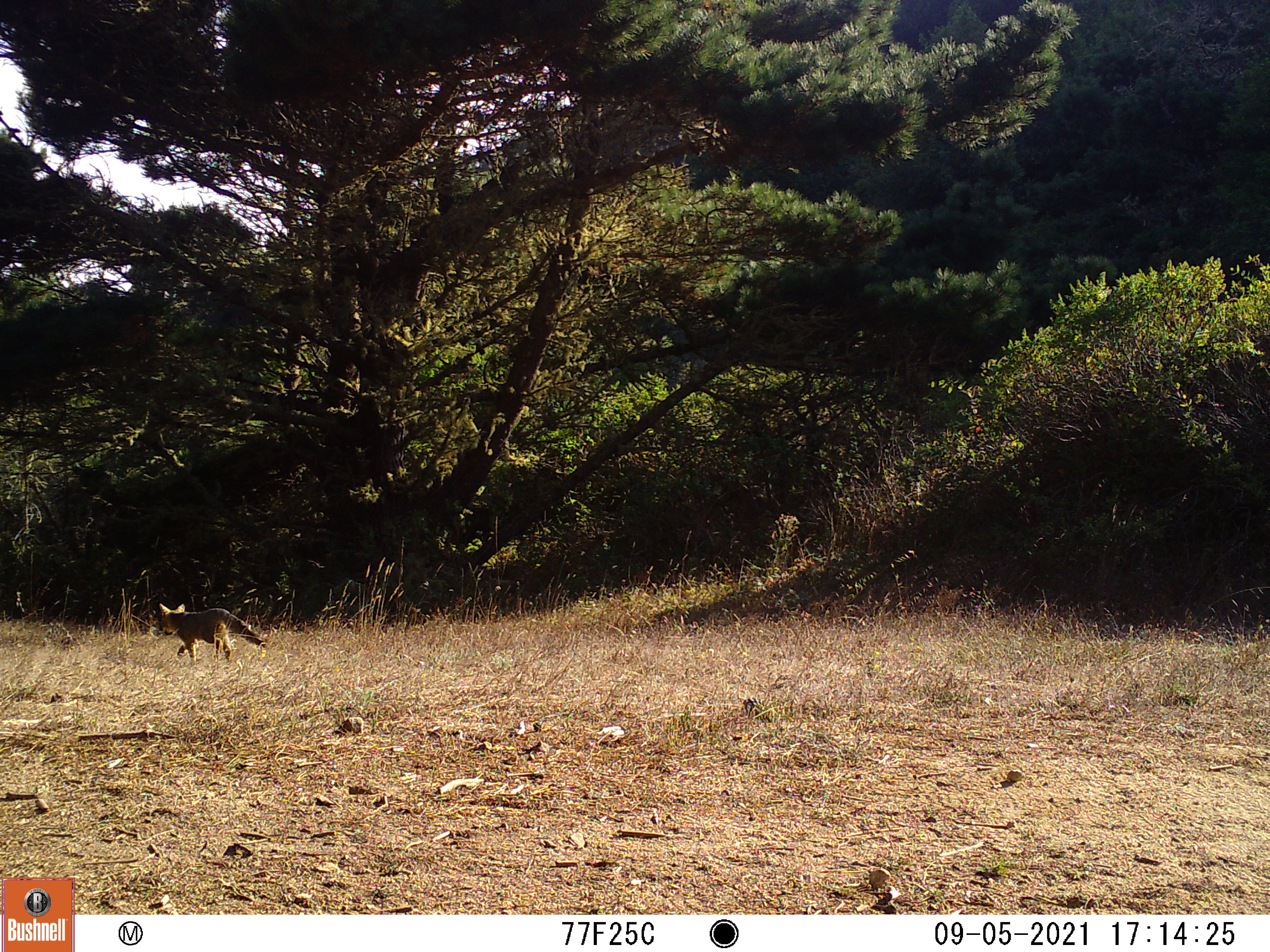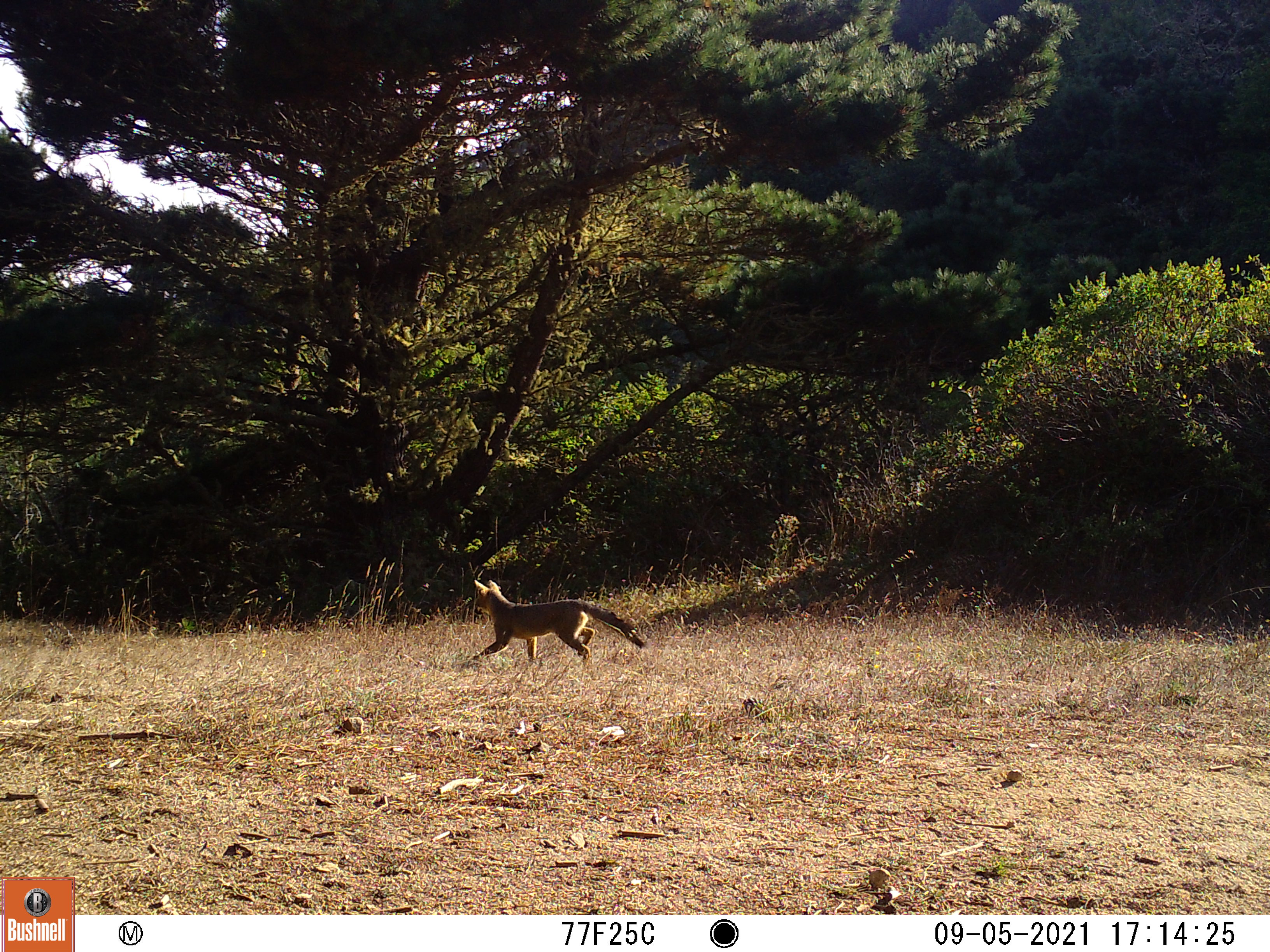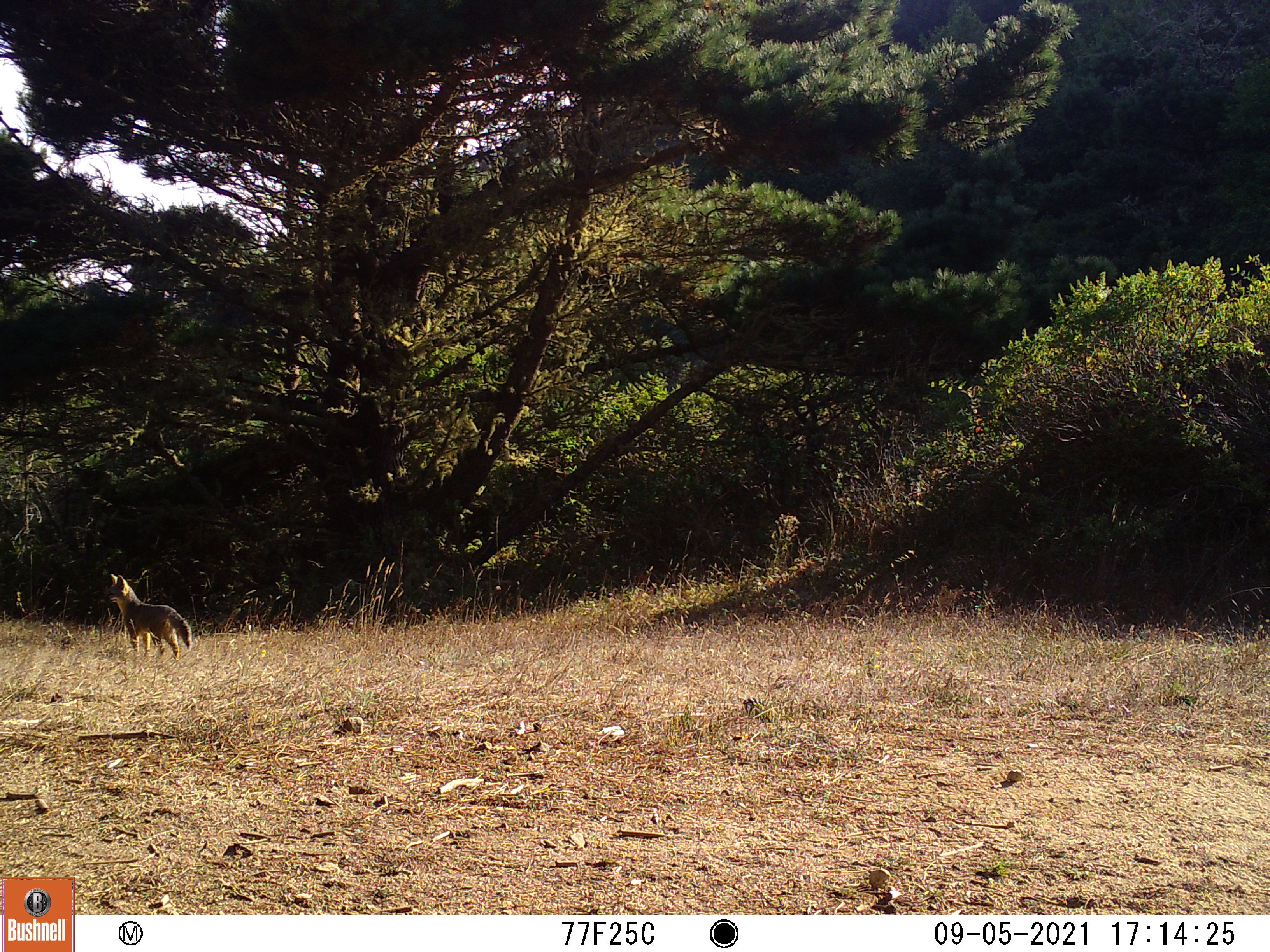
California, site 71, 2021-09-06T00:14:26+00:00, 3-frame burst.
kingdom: Animalia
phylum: Chordata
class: Mammalia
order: Carnivora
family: Canidae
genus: Urocyon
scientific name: Urocyon cinereoargenteus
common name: gray fox